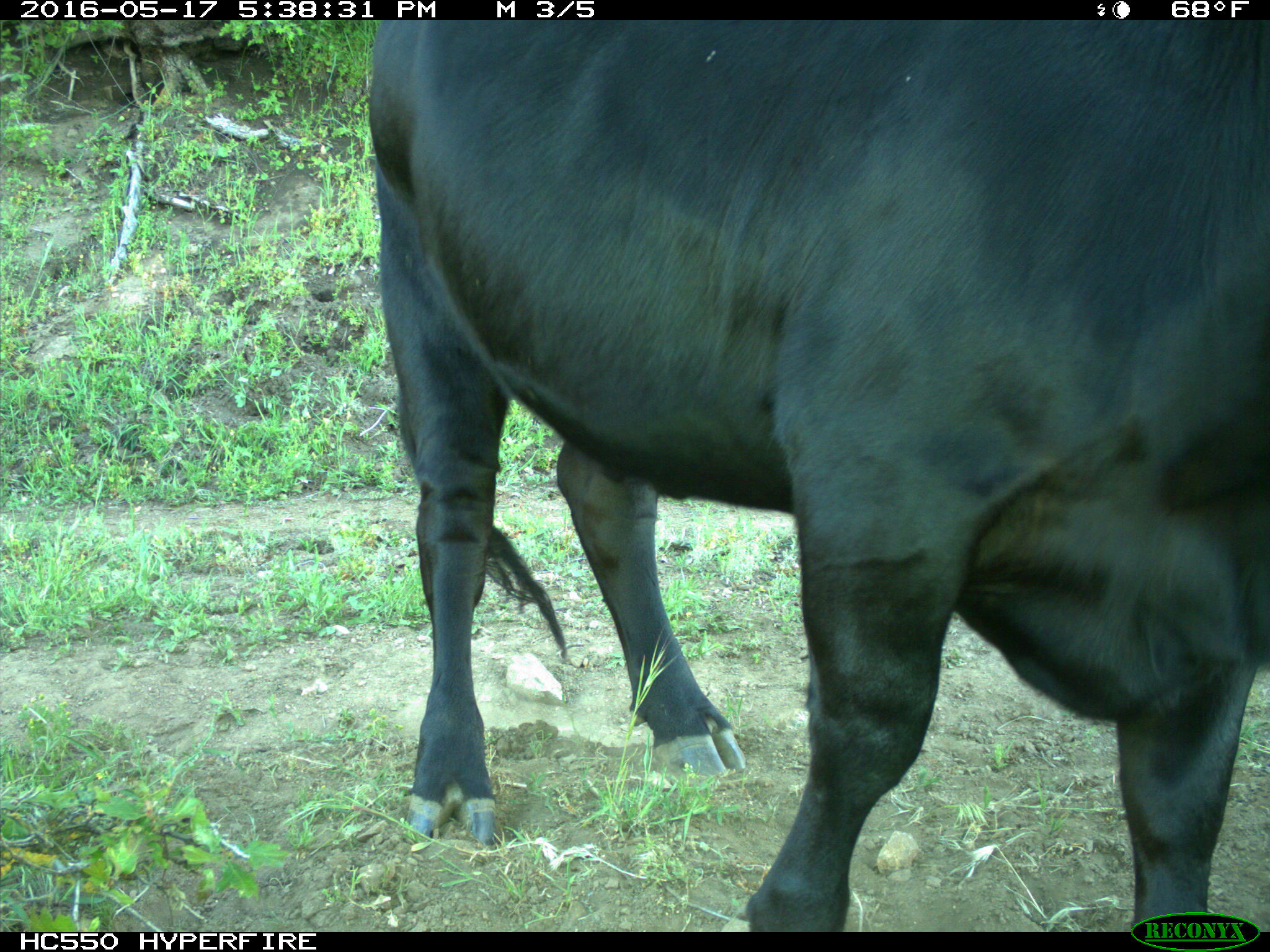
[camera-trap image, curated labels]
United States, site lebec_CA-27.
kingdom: Animalia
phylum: Chordata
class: Mammalia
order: Artiodactyla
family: Bovidae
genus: Bos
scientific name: Bos taurus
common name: domestic cow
Bos taurus (domestic cow).